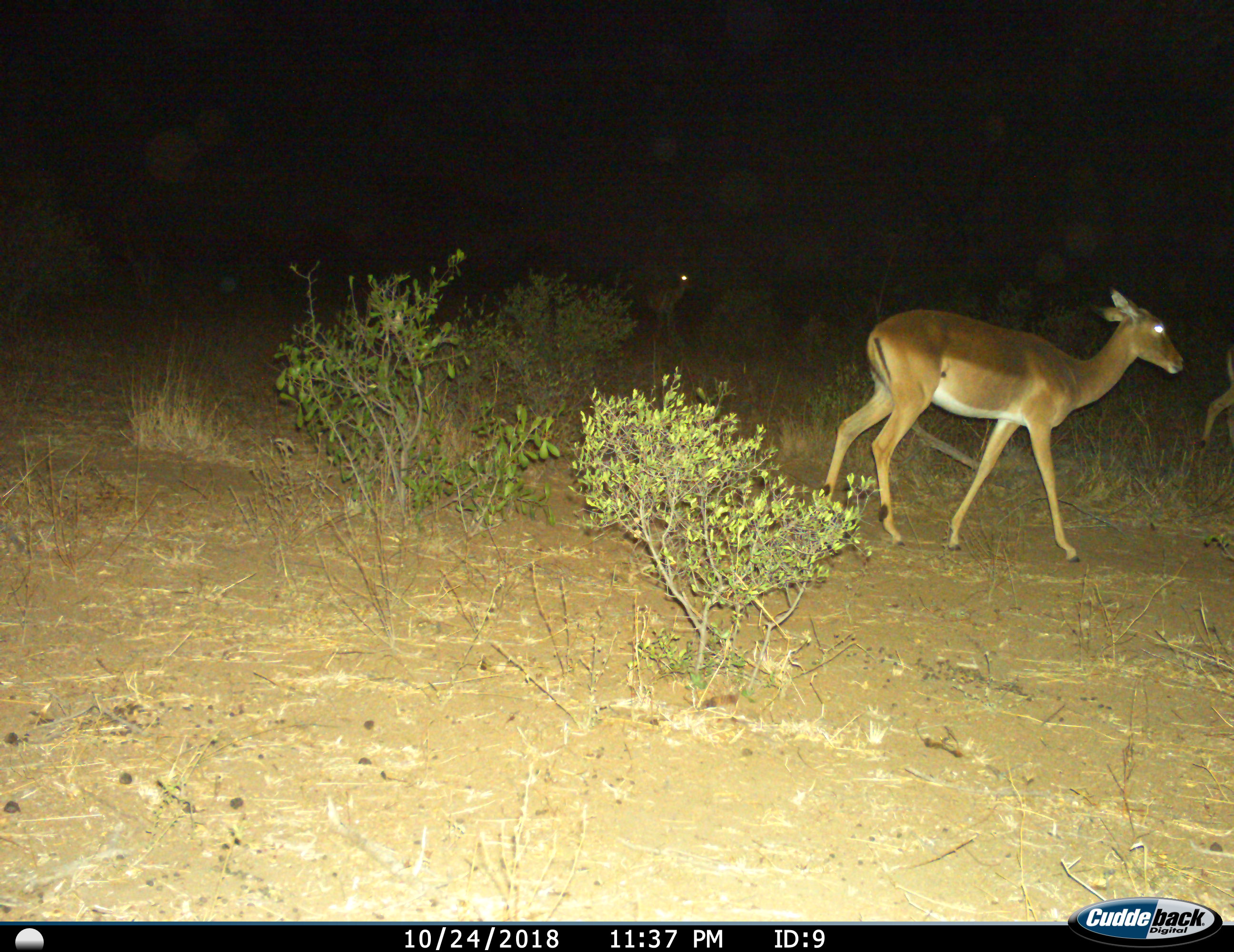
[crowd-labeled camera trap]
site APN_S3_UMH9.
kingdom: Animalia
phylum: Chordata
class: Mammalia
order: Artiodactyla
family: Bovidae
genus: Aepyceros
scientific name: Aepyceros melampus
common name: impala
Impala (Aepyceros melampus), count 3. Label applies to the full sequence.